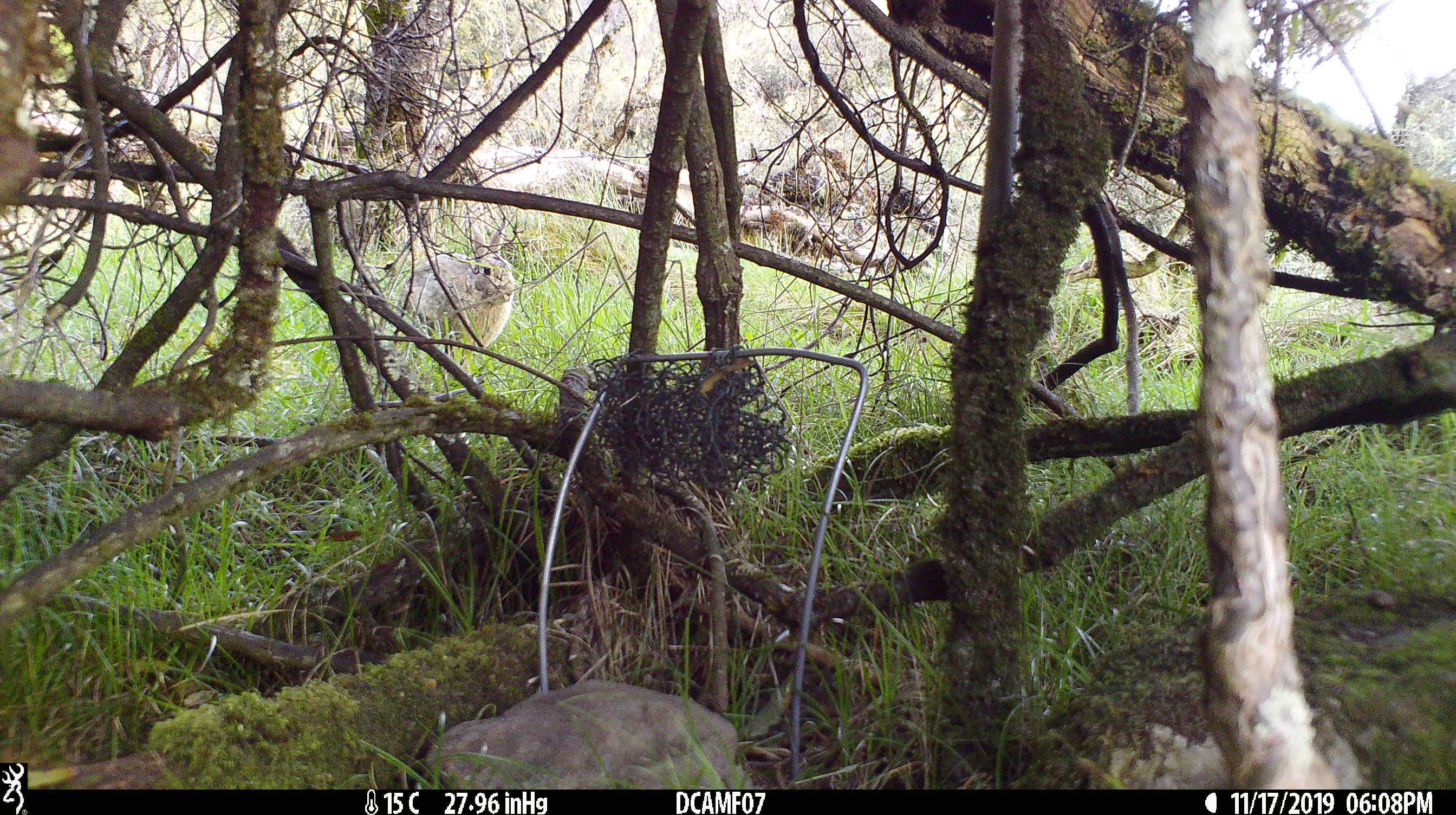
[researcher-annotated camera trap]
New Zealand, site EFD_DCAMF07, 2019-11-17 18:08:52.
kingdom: Animalia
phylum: Chordata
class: Mammalia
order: Lagomorpha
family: Leporidae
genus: Oryctolagus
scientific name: Oryctolagus cuniculus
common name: european rabbit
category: rabbit